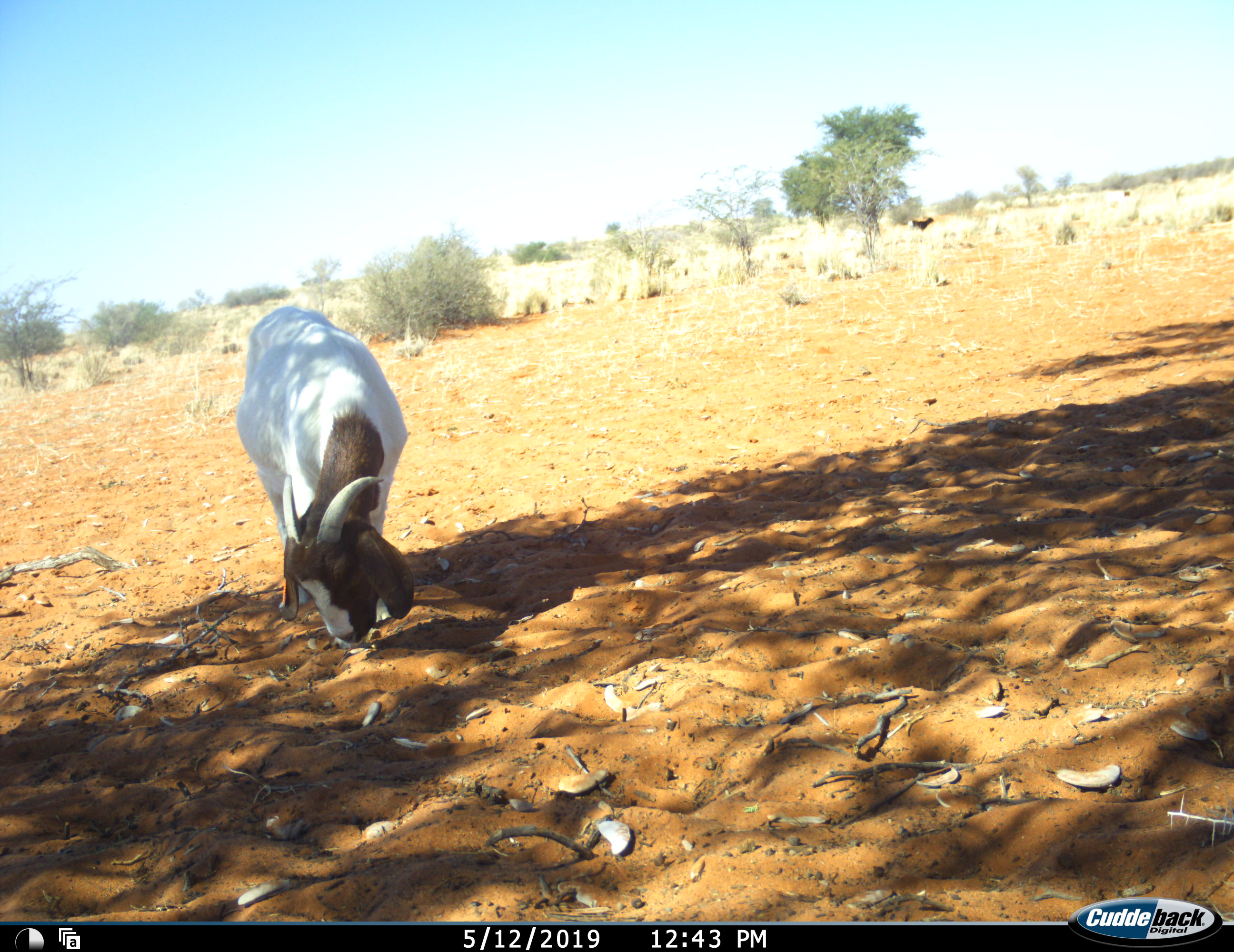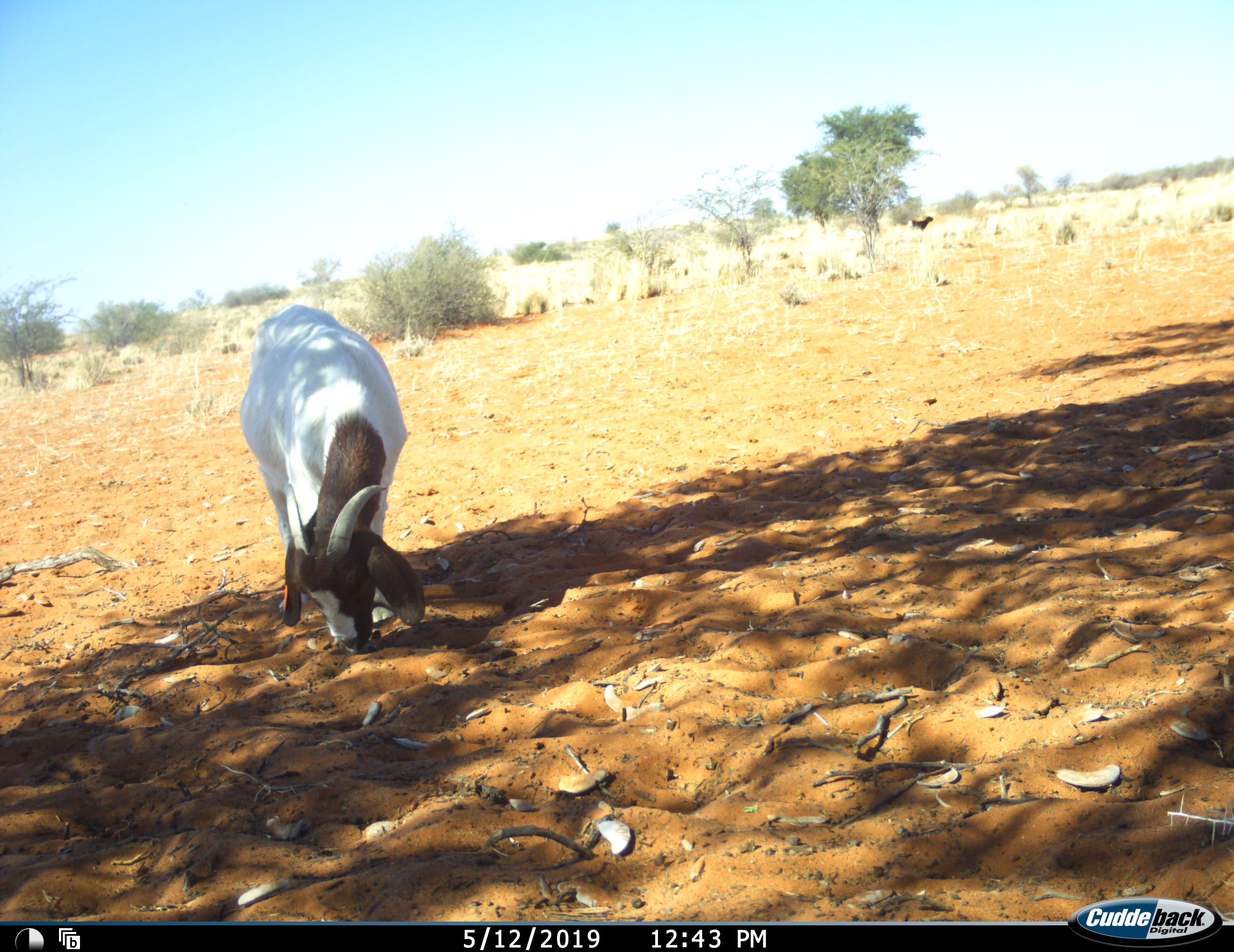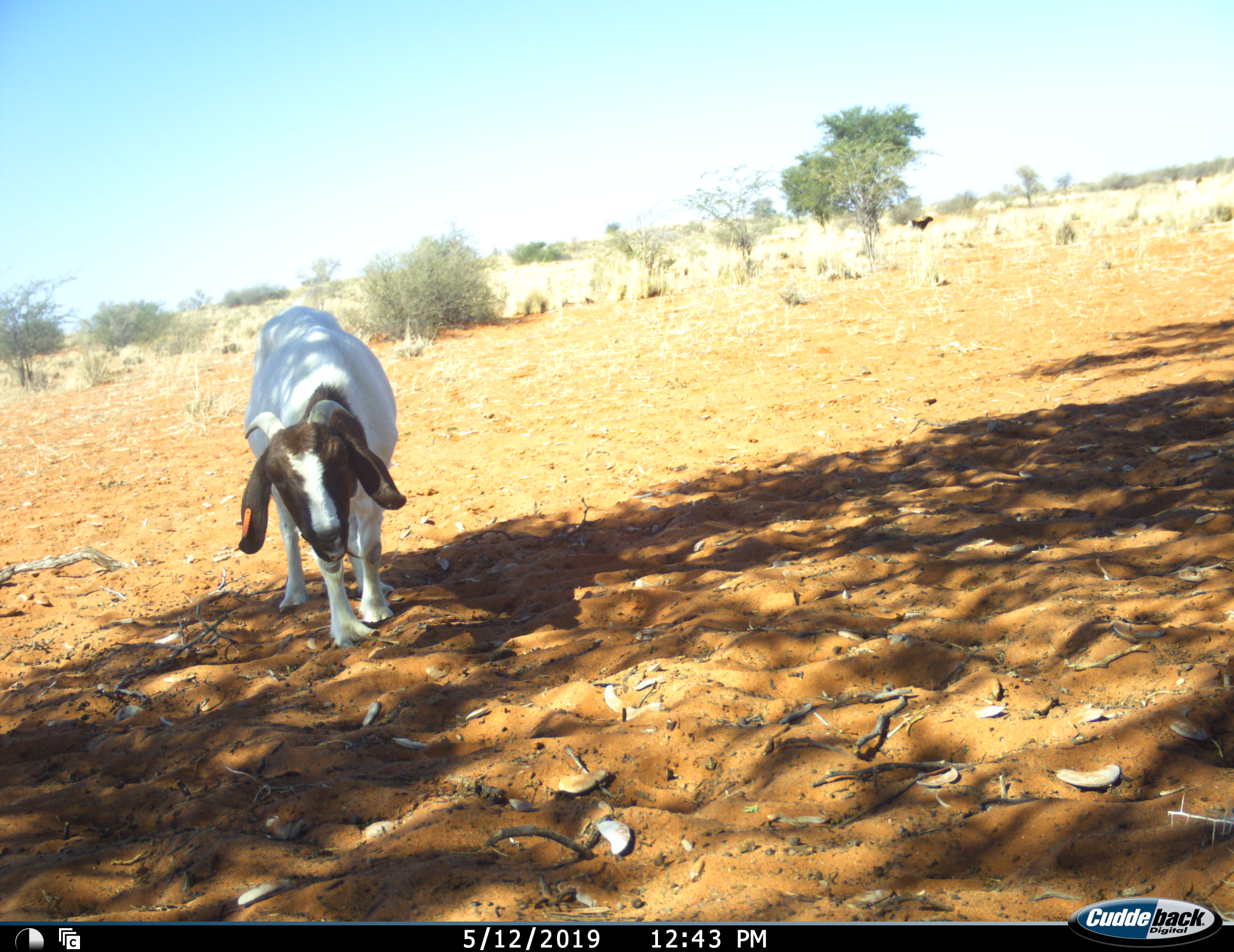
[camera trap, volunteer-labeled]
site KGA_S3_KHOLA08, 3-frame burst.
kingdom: Animalia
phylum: Chordata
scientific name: Vertebrata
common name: domestic animal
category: domesticanimal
Domesticanimal (domestic animal) (Vertebrata), count 3. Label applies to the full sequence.